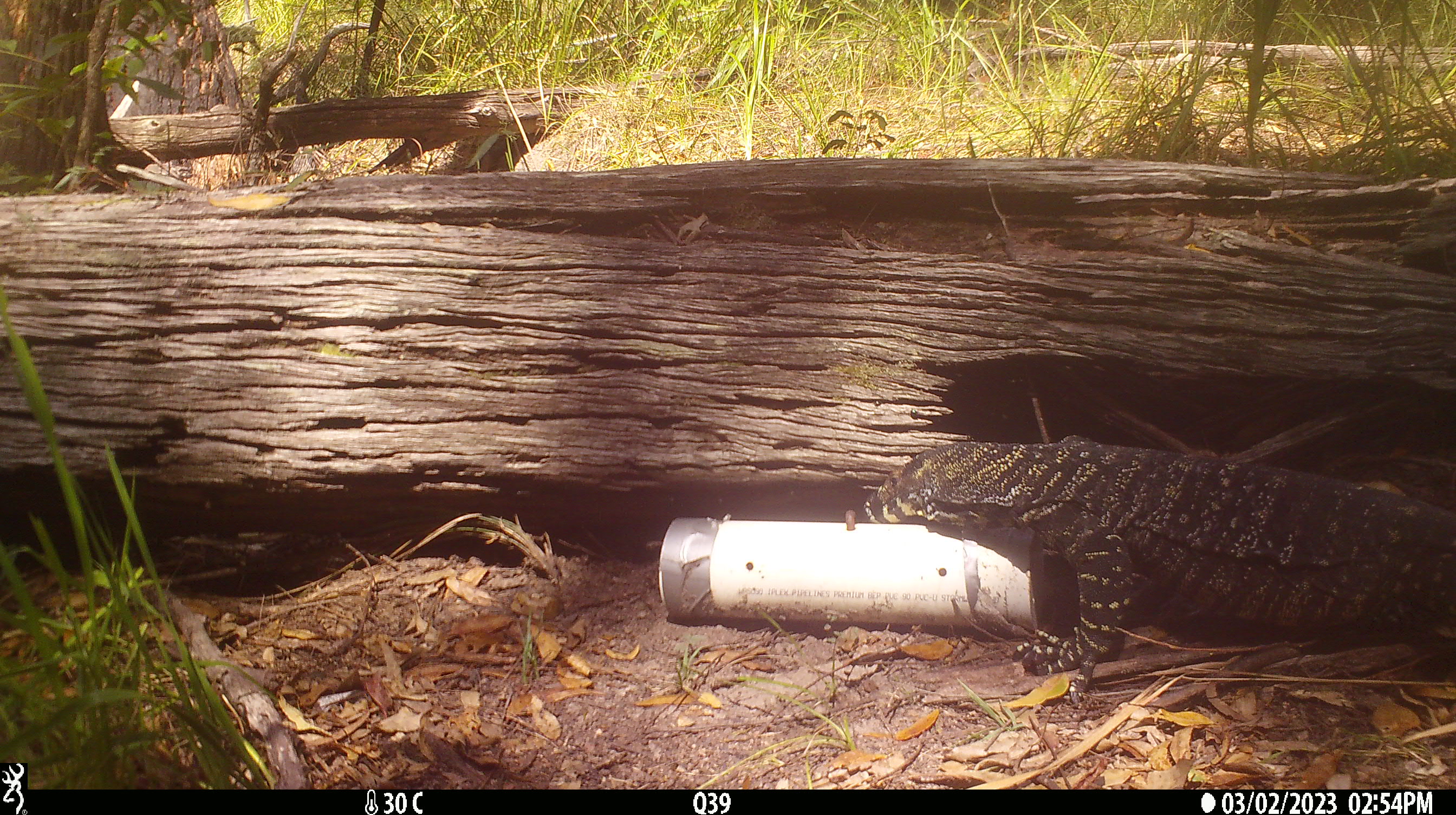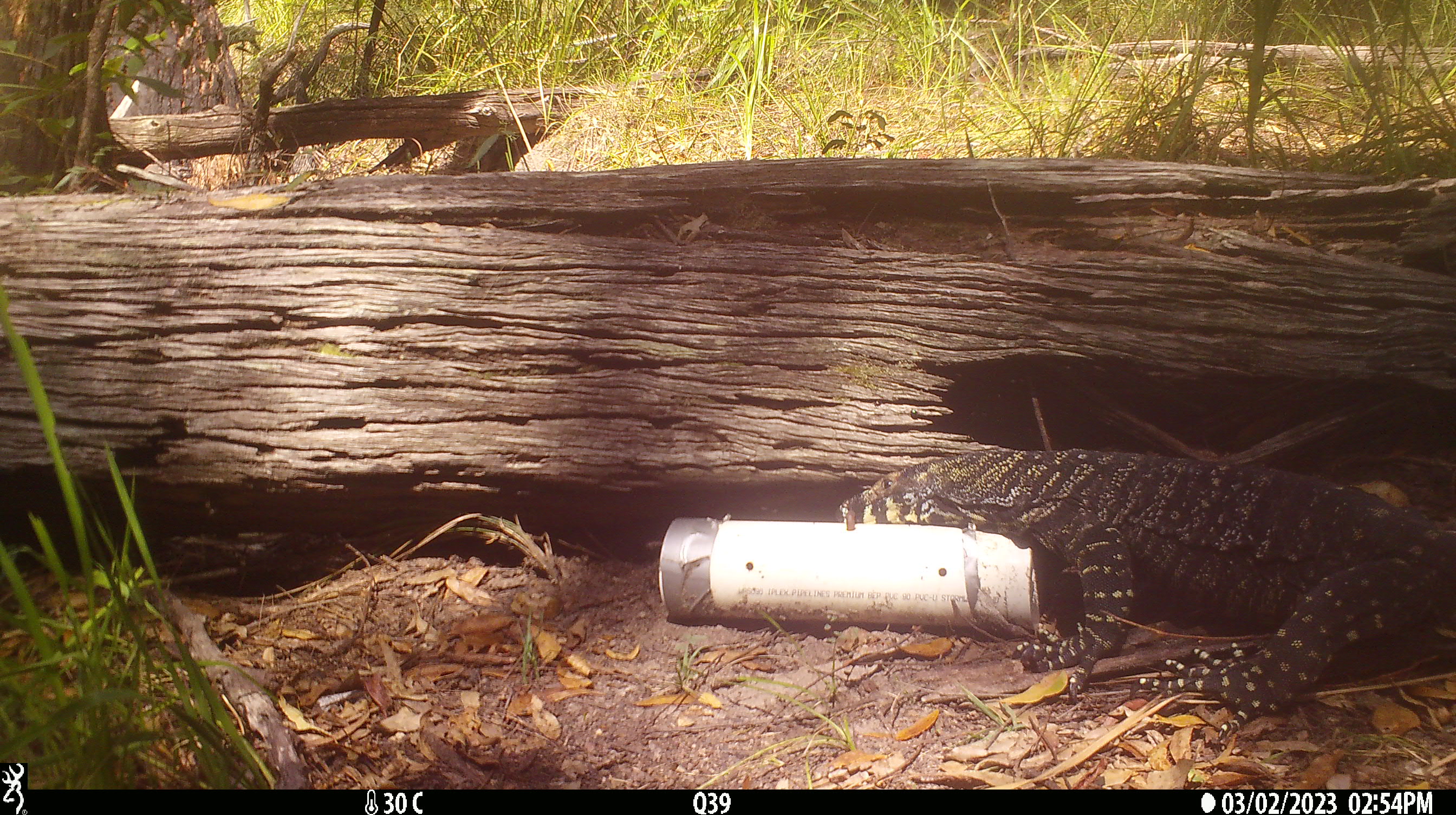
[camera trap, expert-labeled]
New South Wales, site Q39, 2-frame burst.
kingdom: Animalia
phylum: Chordata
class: Reptilia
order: Squamata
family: Varanidae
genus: Varanus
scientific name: Varanus varius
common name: lace monitor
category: goanna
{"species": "goanna (lace monitor) (Varanus varius)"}